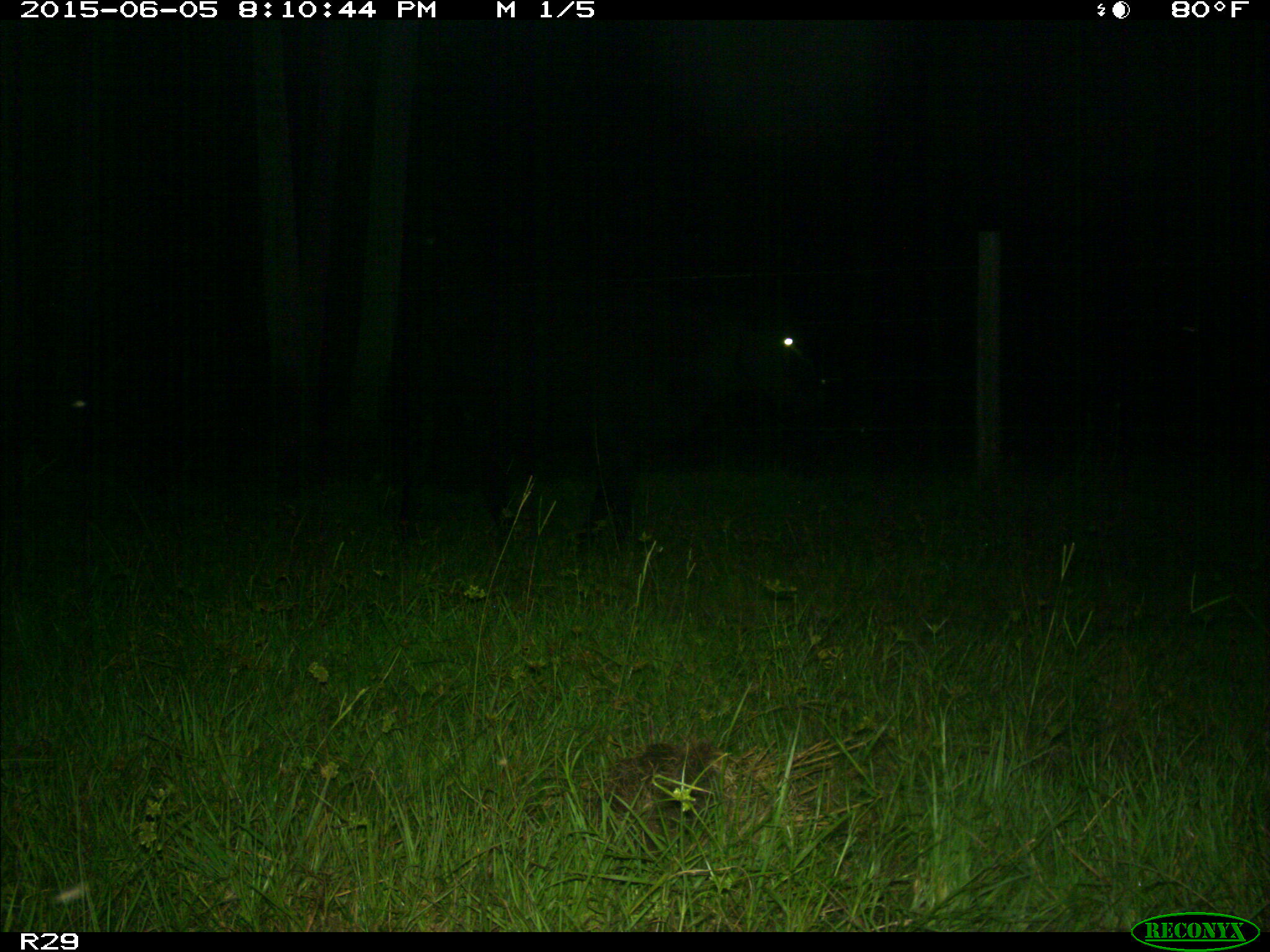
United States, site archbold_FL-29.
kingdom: Animalia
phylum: Chordata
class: Mammalia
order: Artiodactyla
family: Bovidae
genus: Bos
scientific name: Bos taurus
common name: domestic cow